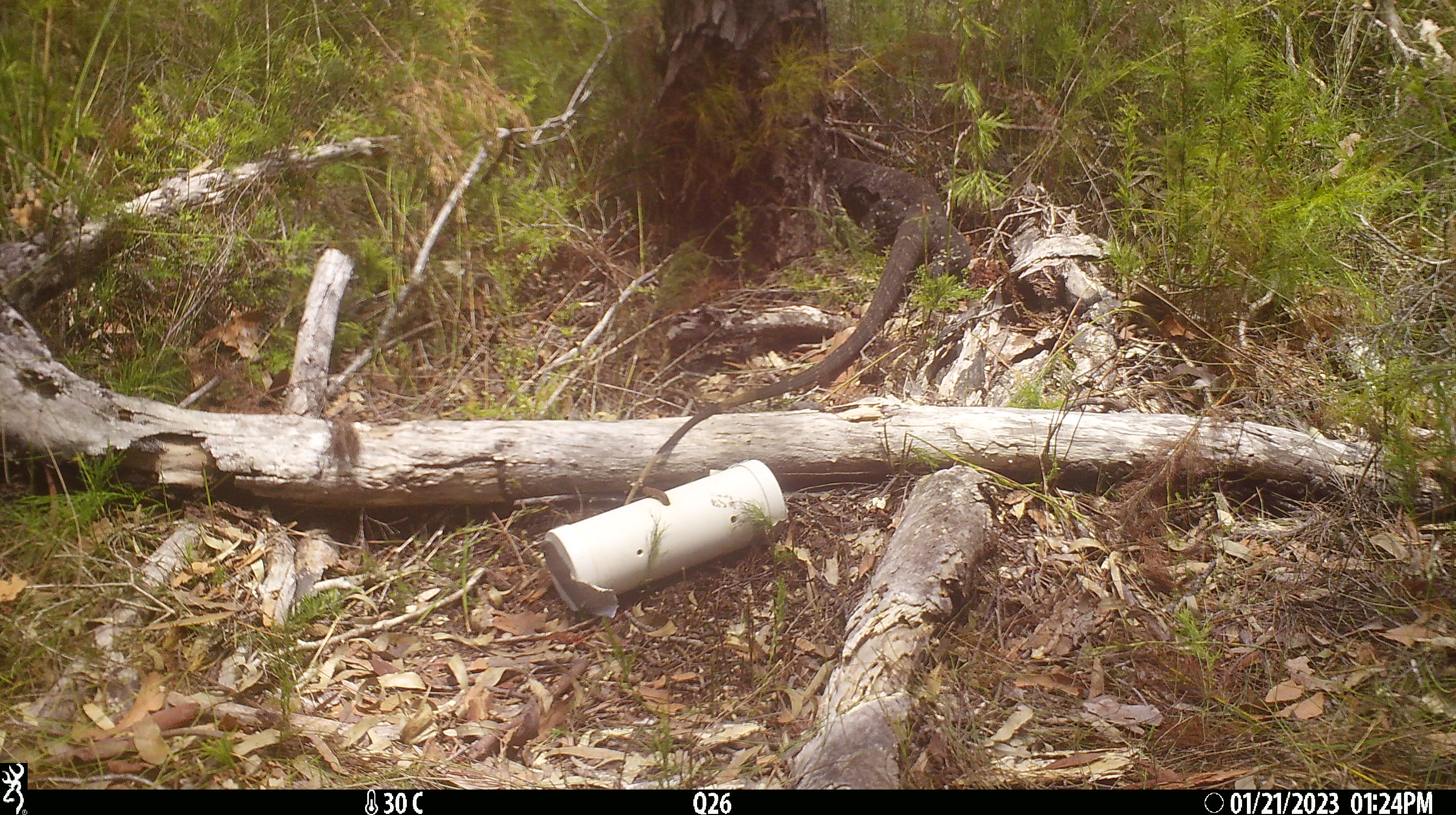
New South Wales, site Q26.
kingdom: Animalia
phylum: Chordata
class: Reptilia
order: Squamata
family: Varanidae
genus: Varanus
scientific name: Varanus varius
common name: lace monitor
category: goanna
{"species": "goanna (lace monitor) (Varanus varius)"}